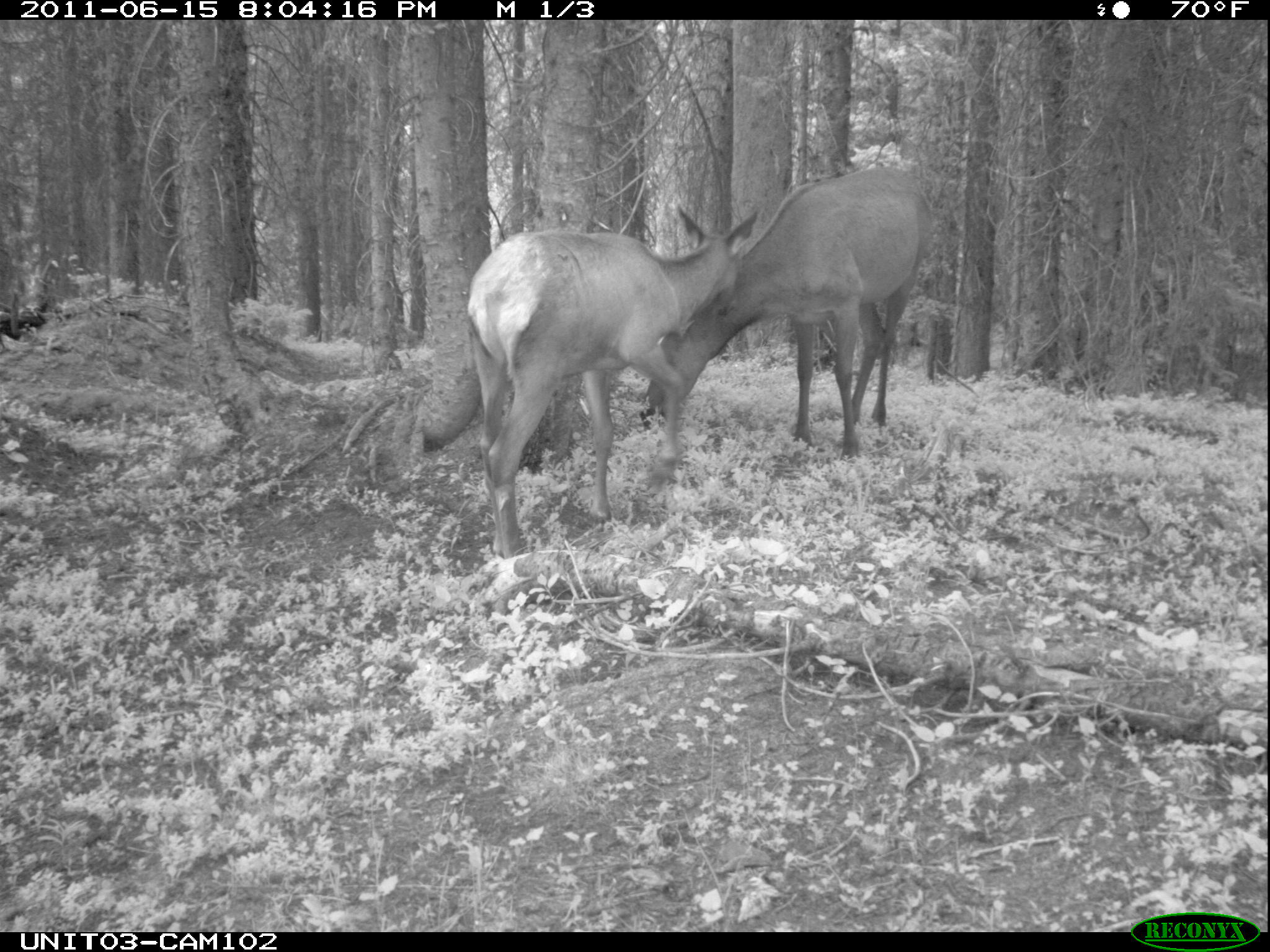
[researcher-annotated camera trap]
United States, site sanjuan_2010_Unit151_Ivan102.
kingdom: Animalia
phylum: Chordata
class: Mammalia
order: Artiodactyla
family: Cervidae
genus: Cervus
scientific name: Cervus elaphus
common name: red deer